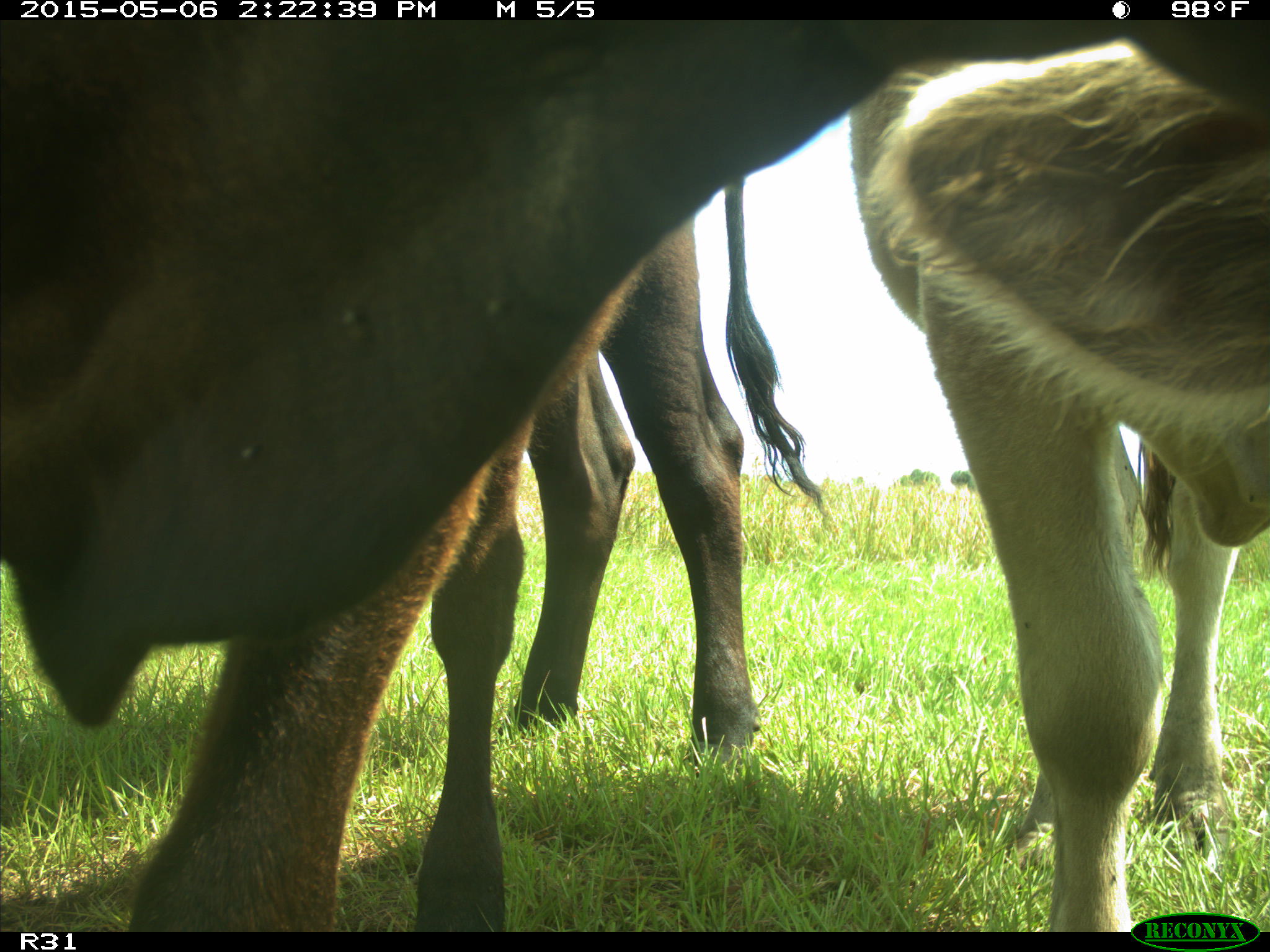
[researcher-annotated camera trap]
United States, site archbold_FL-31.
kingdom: Animalia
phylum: Chordata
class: Mammalia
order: Artiodactyla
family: Bovidae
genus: Bos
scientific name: Bos taurus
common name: domestic cow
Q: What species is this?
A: Bos taurus (domestic cow).